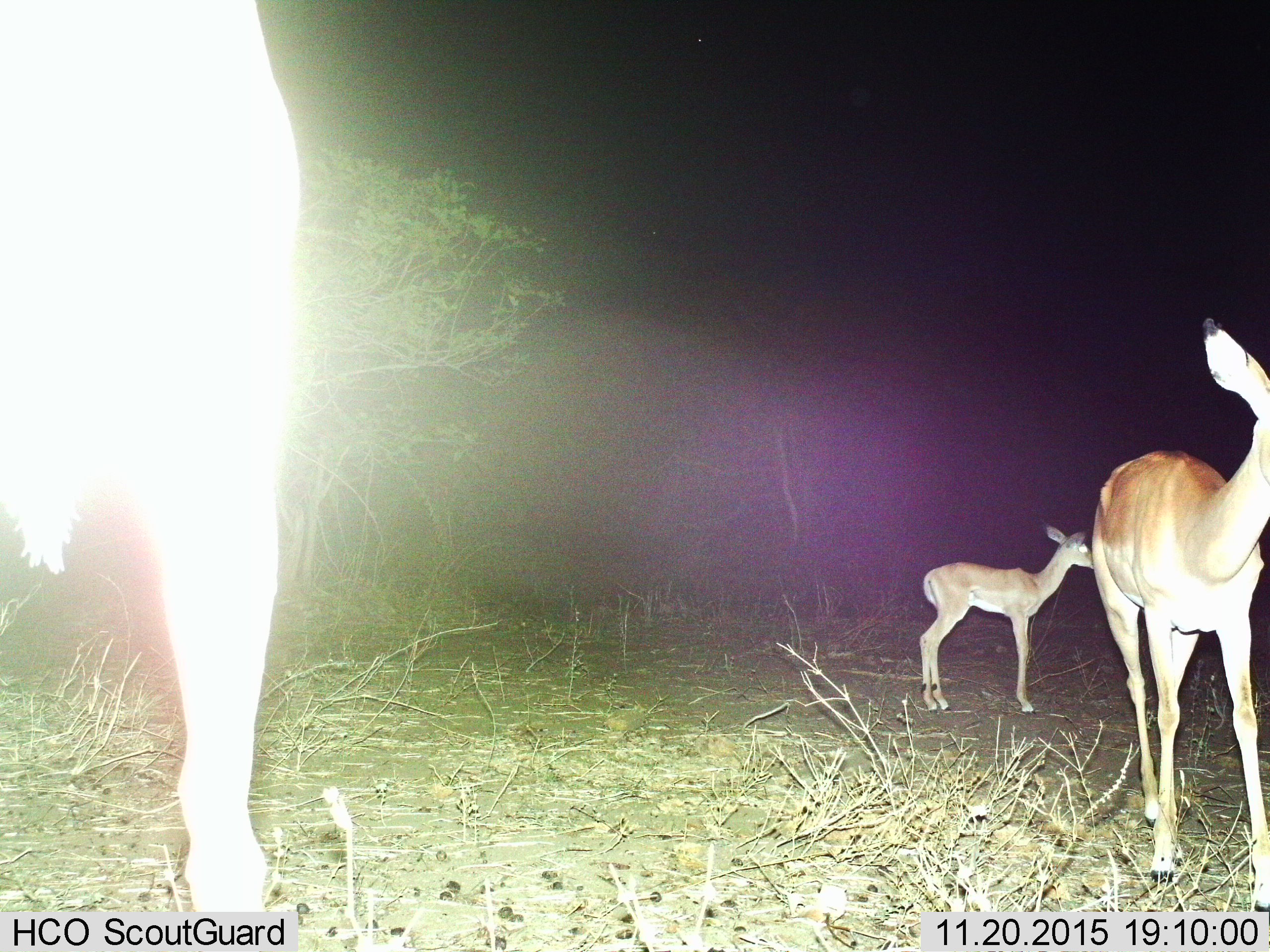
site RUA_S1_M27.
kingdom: Animalia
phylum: Chordata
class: Mammalia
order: Artiodactyla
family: Bovidae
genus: Aepyceros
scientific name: Aepyceros melampus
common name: impala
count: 3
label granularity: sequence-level